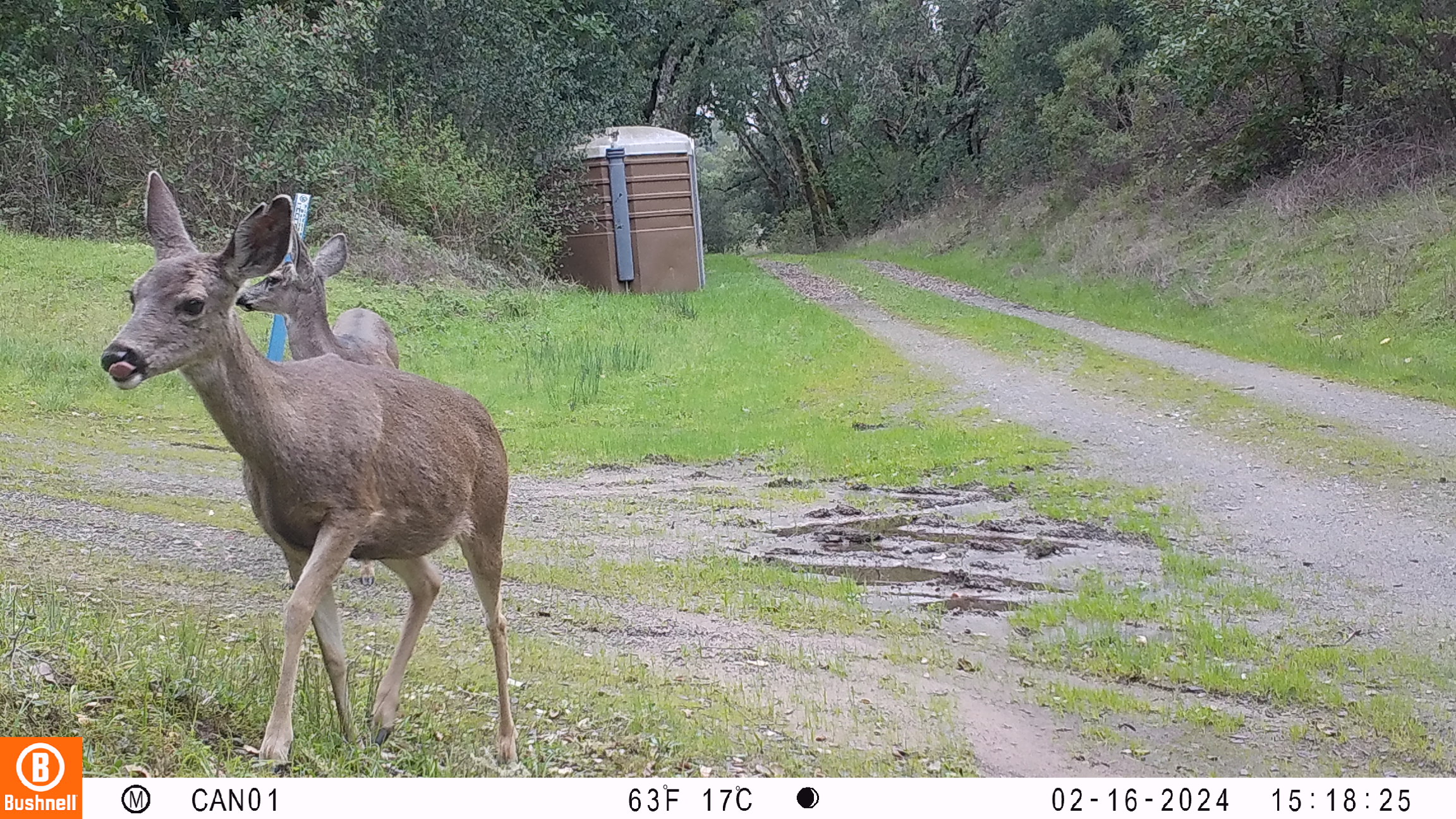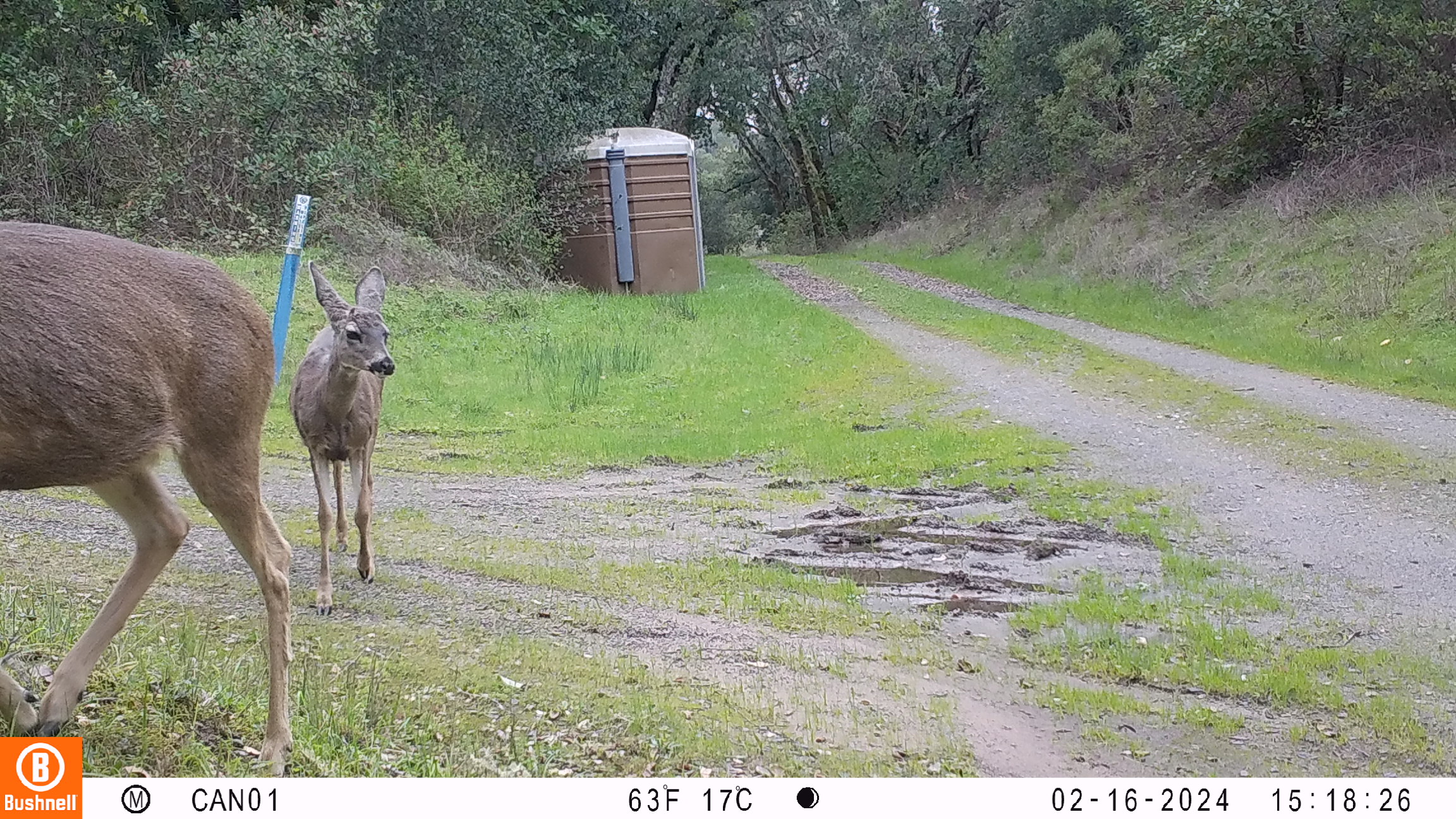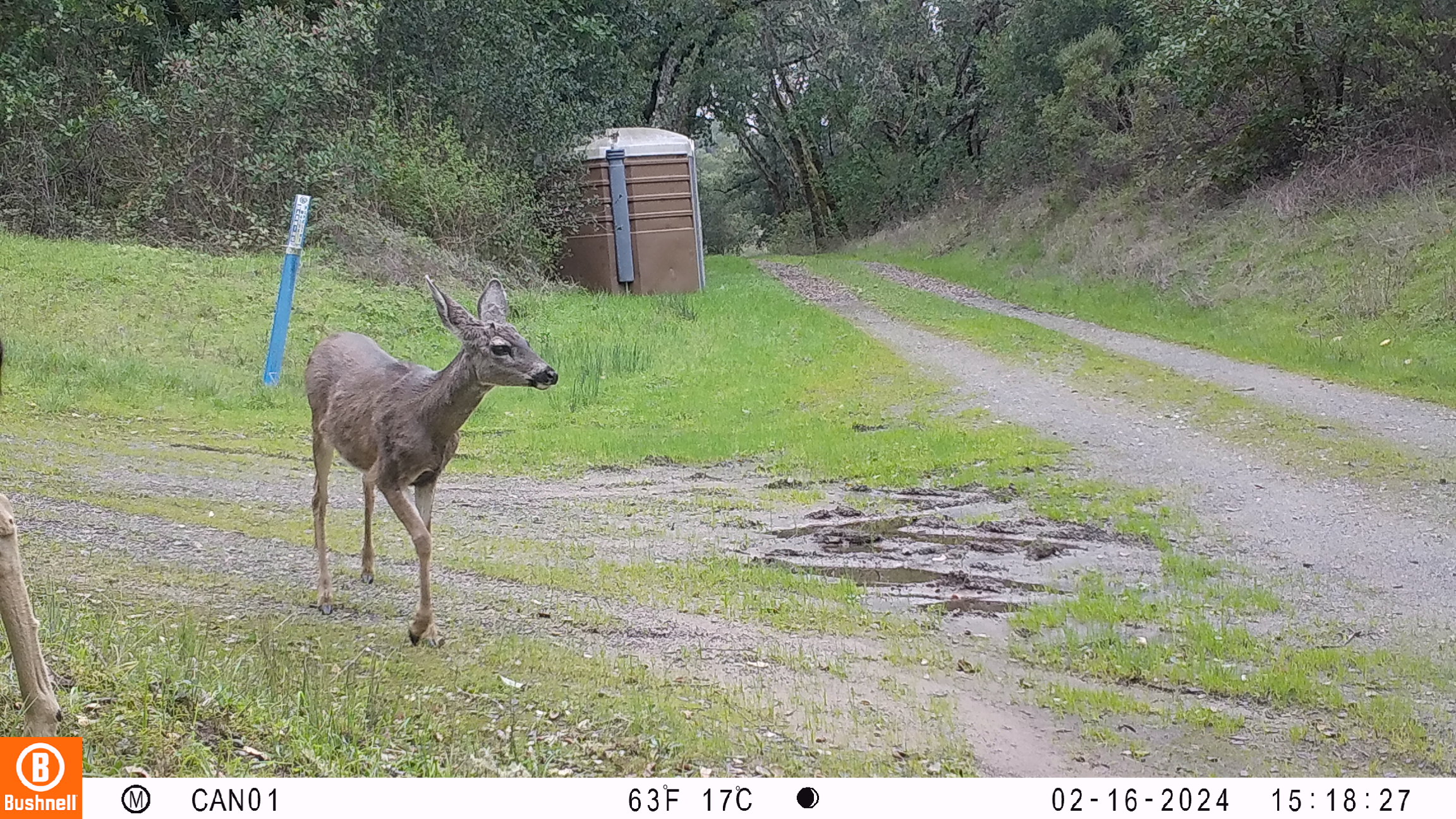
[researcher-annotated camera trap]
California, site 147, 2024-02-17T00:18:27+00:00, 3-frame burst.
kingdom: Animalia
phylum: Chordata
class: Mammalia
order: Artiodactyla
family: Cervidae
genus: Odocoileus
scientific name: Odocoileus hemionus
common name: mule deer